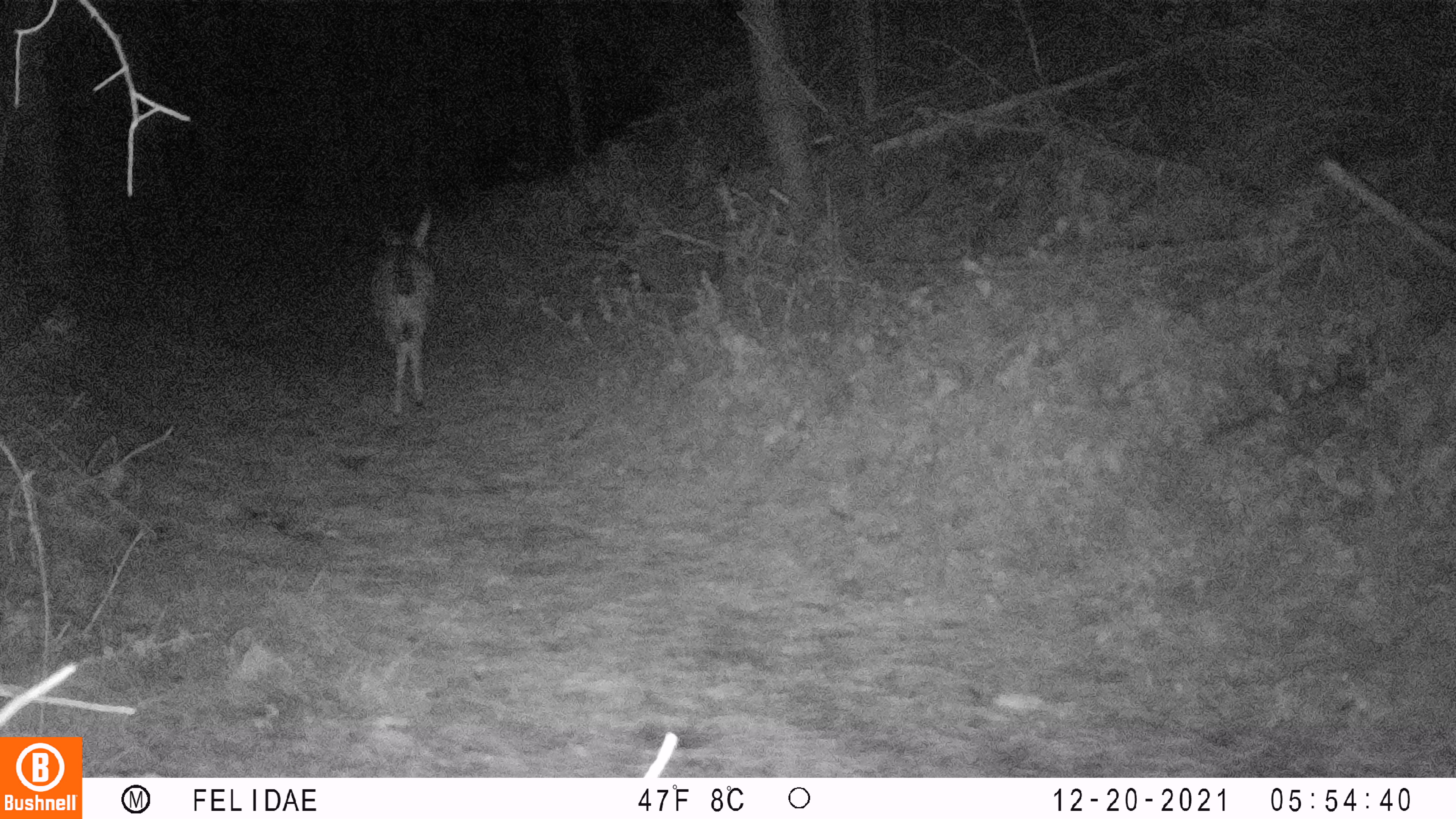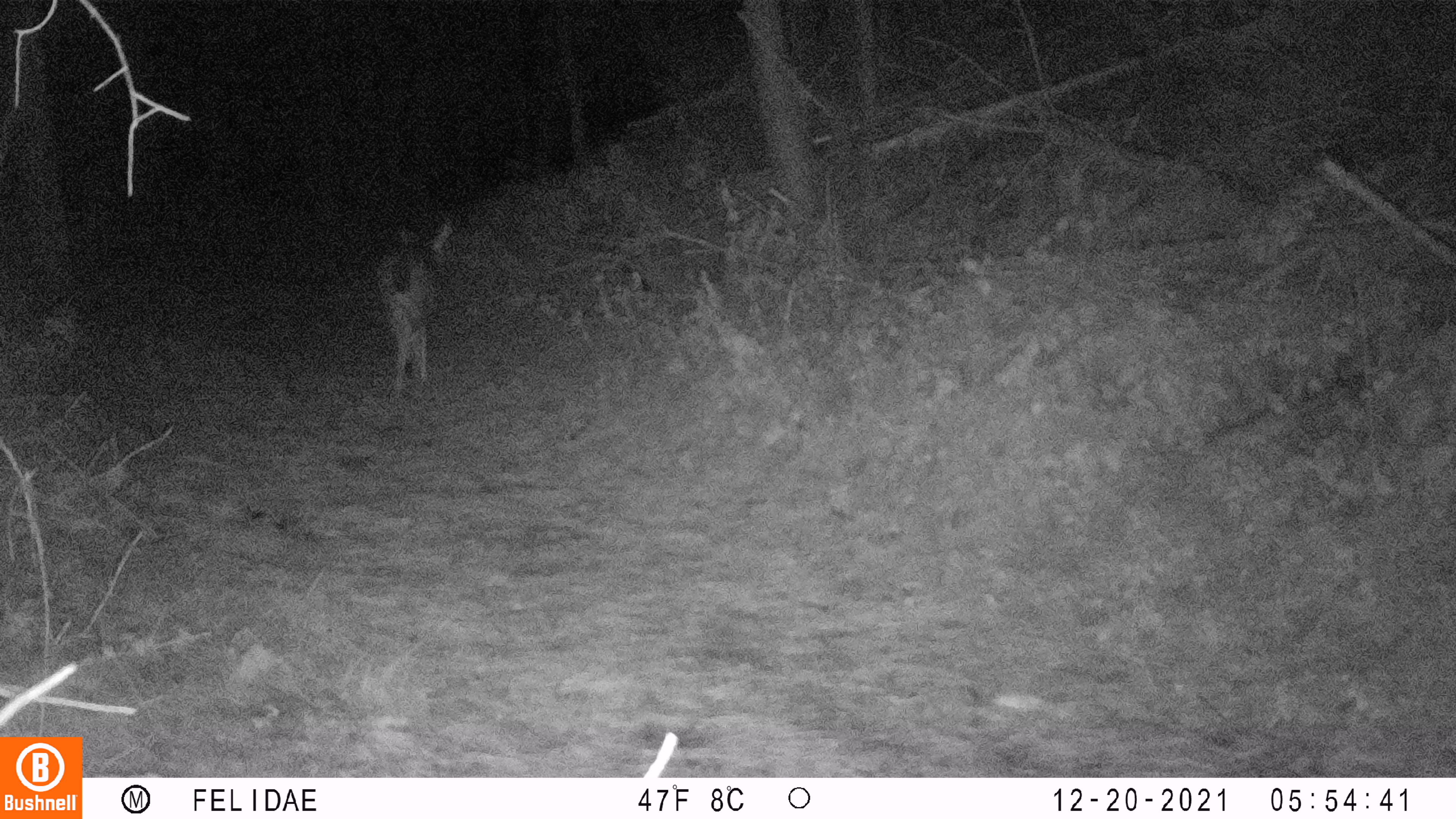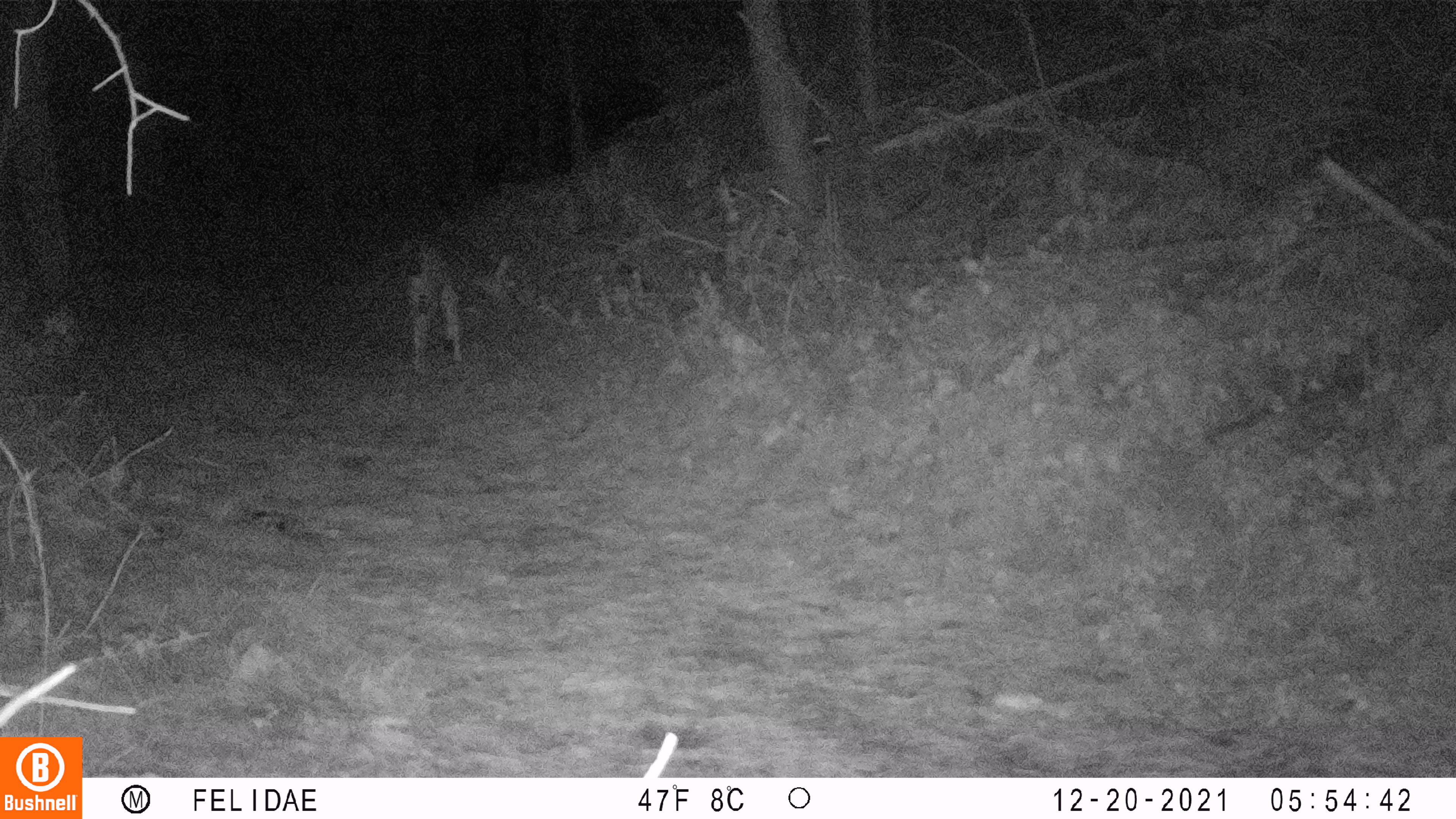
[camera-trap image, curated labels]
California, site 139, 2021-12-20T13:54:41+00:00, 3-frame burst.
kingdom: Animalia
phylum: Chordata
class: Mammalia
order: Artiodactyla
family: Cervidae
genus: Odocoileus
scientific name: Odocoileus hemionus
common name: mule deer